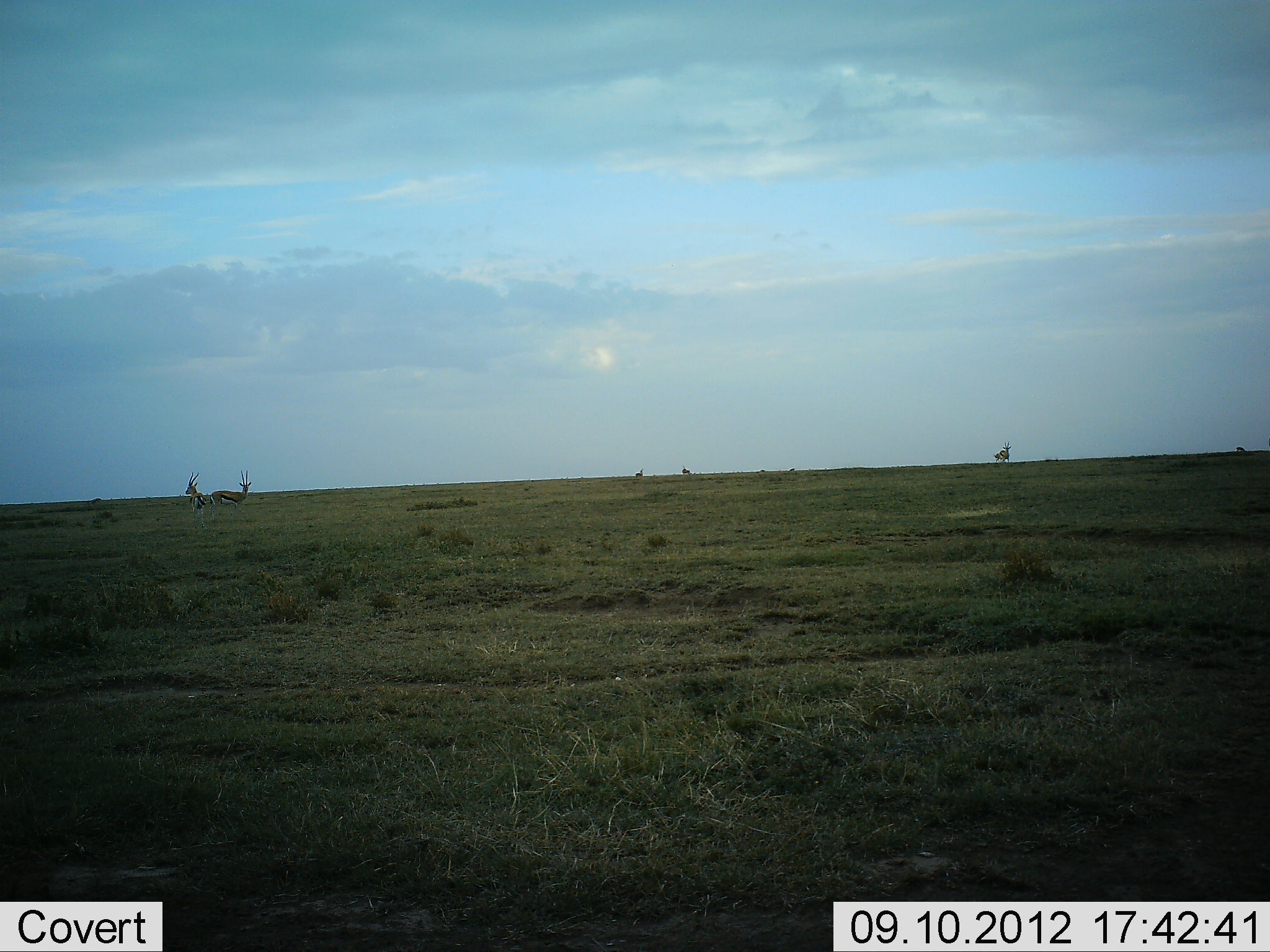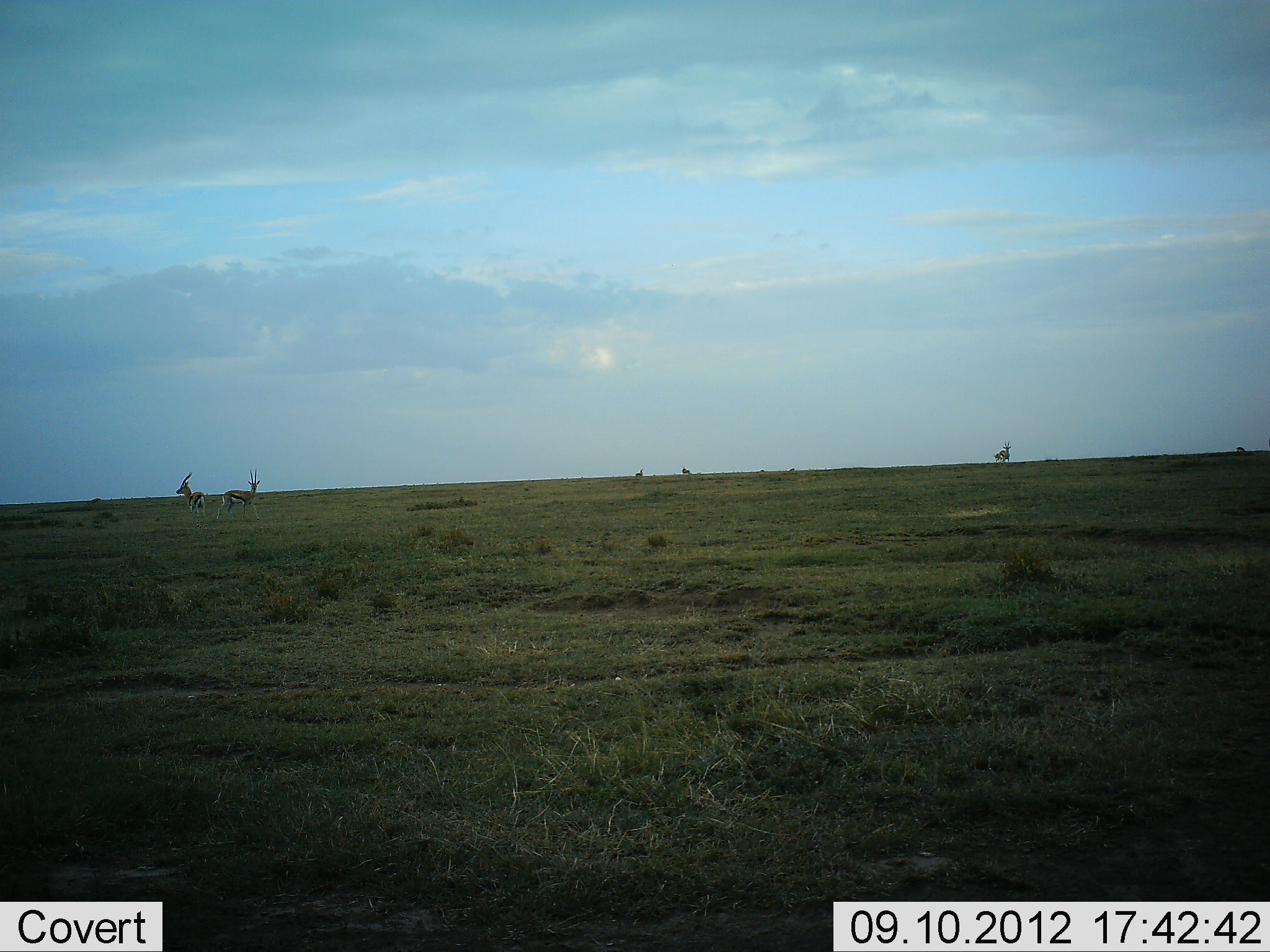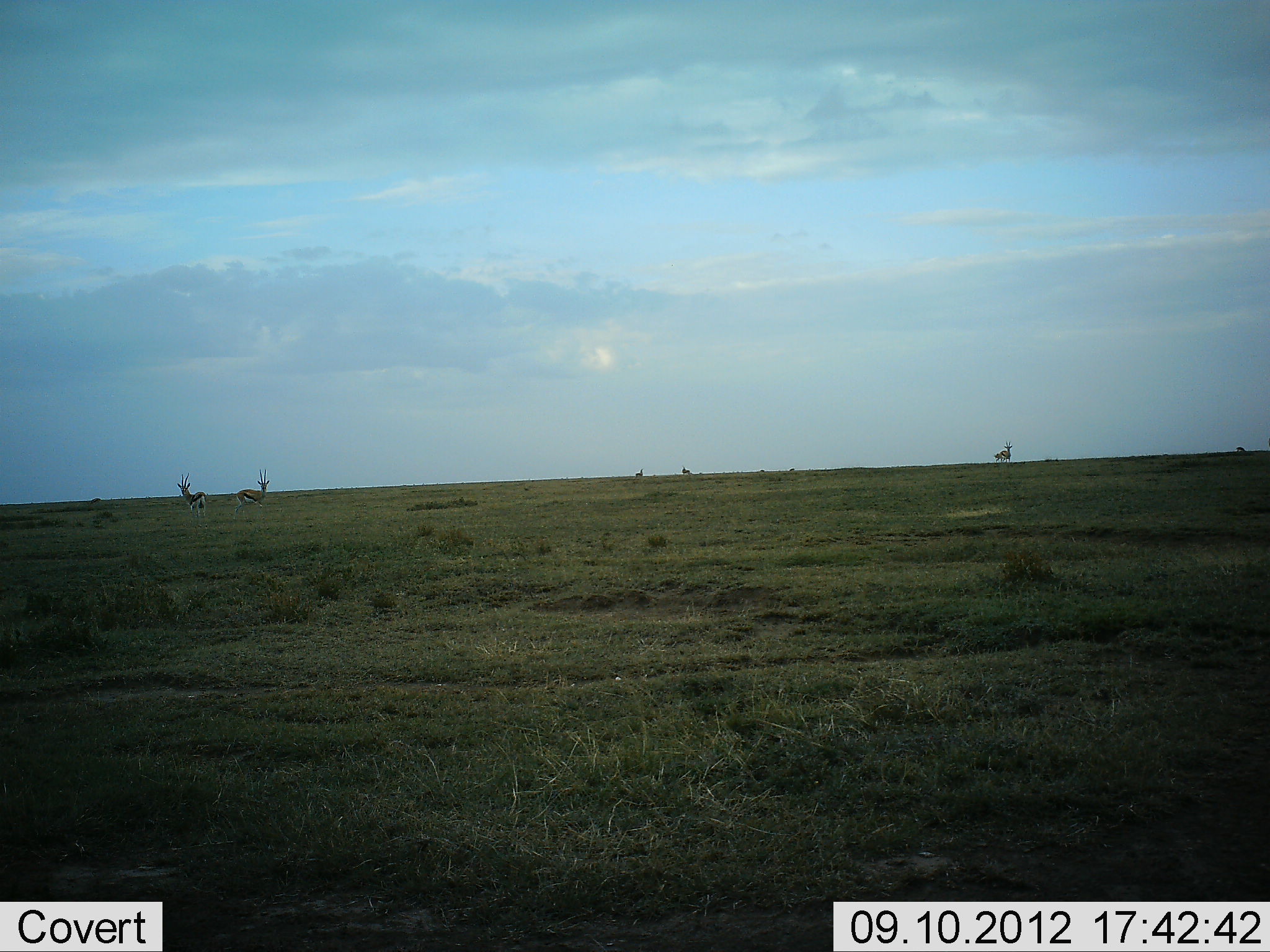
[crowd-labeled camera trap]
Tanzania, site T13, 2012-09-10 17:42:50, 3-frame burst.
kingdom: Animalia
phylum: Chordata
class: Mammalia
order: Artiodactyla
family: Bovidae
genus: Eudorcas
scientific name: Eudorcas thomsonii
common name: thomson's gazelle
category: gazellethomsons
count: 5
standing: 60%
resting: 0%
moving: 70%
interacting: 0%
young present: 0%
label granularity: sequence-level